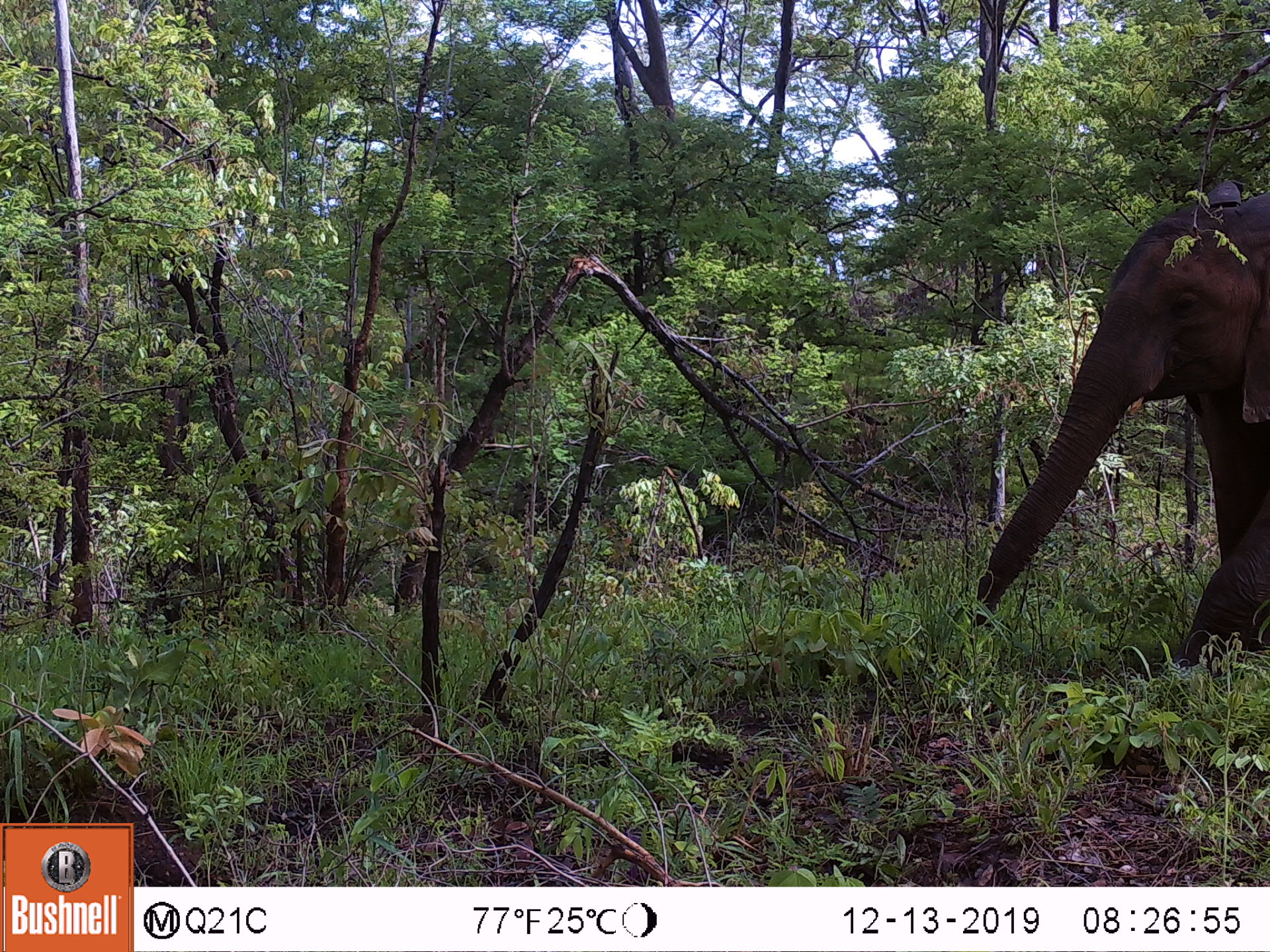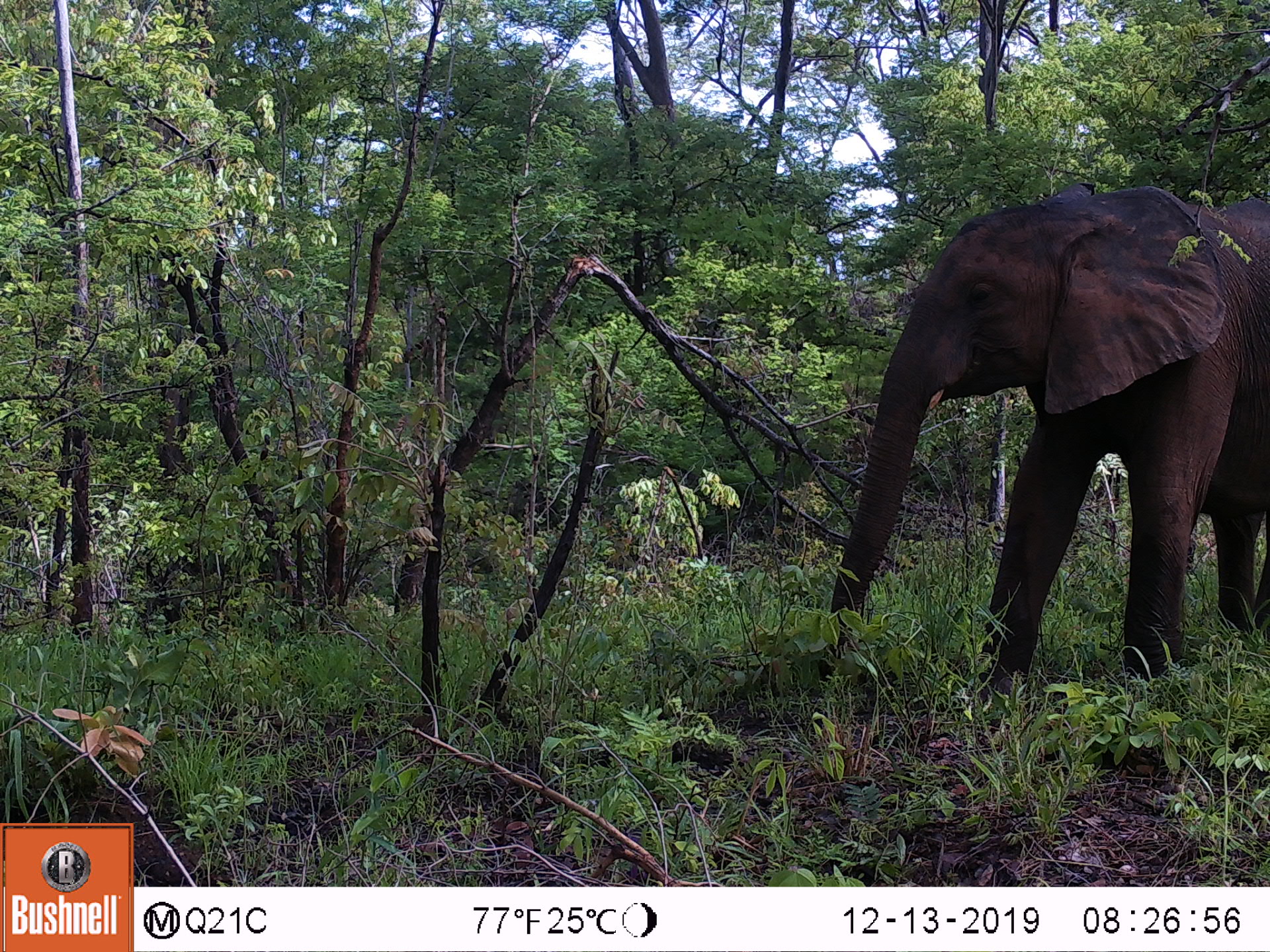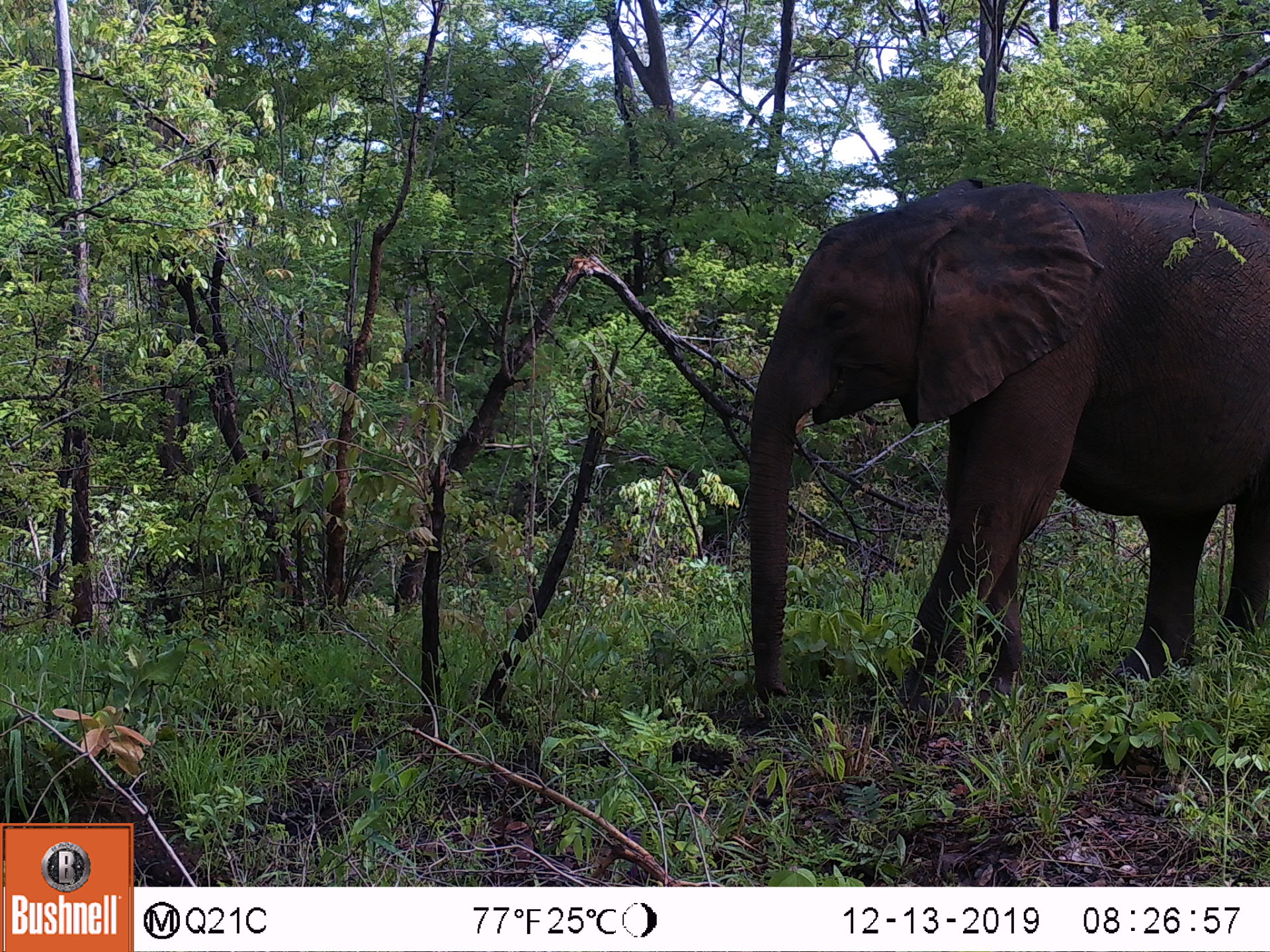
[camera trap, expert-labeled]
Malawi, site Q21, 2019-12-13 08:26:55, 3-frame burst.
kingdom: Animalia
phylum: Chordata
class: Mammalia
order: Proboscidea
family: Elephantidae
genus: Loxodonta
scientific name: Loxodonta africana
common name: african savanna elephant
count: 1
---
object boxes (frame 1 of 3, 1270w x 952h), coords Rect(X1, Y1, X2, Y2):
african savanna elephant: Rect(952, 170, 1269, 676)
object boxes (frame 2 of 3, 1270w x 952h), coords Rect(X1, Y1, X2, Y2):
african savanna elephant: Rect(800, 171, 1269, 706)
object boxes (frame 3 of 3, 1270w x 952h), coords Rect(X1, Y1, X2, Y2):
african savanna elephant: Rect(736, 174, 1269, 705)